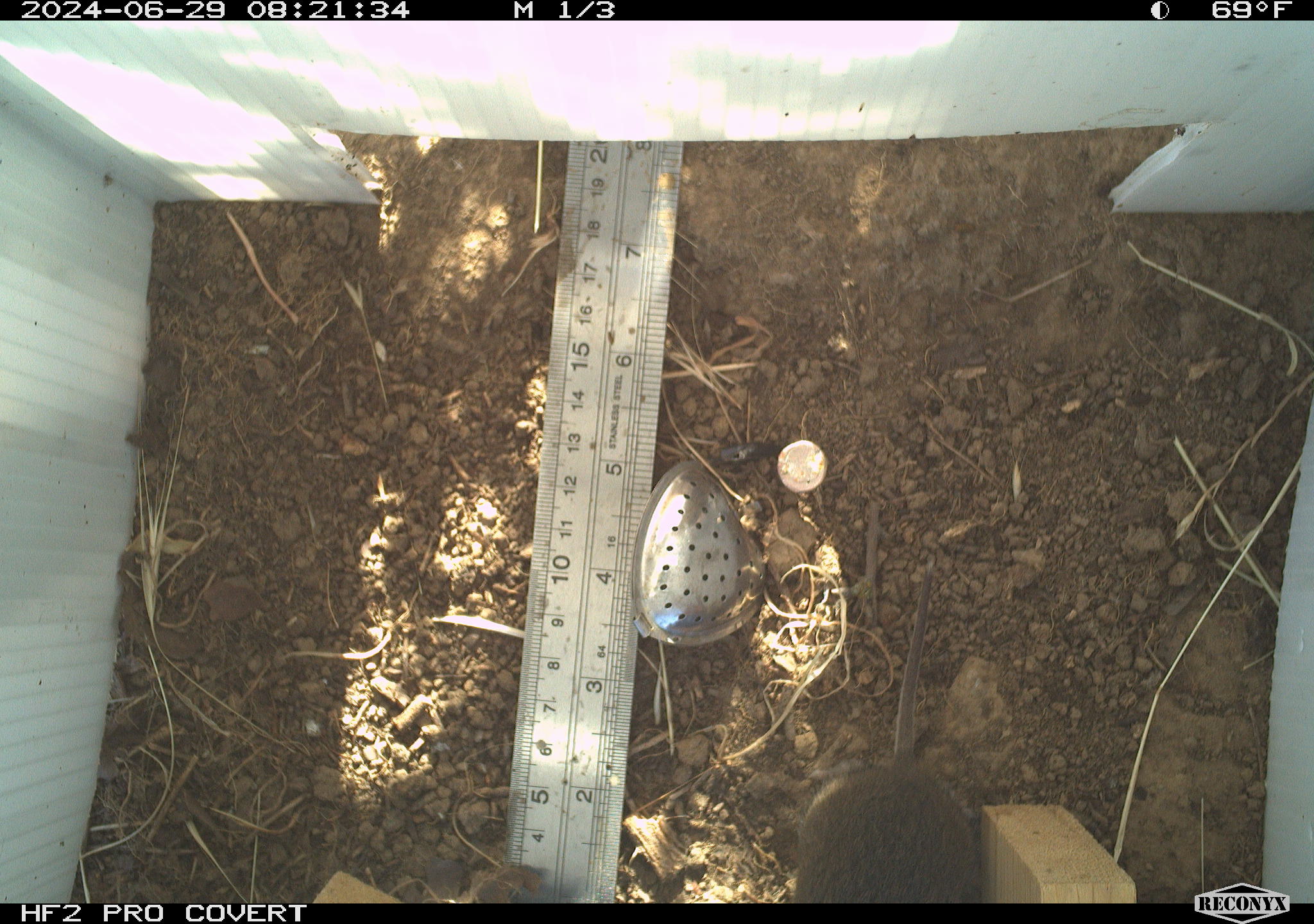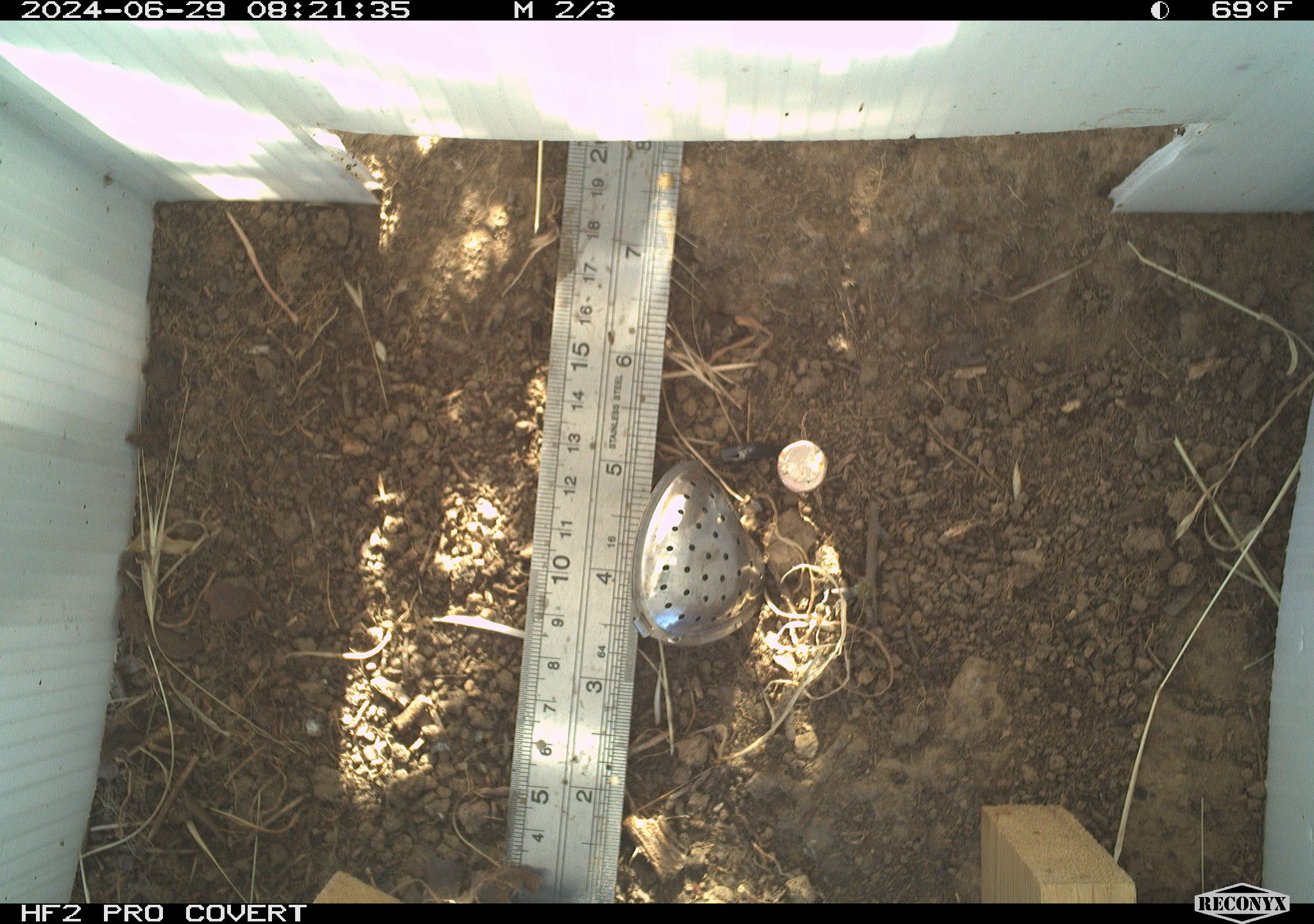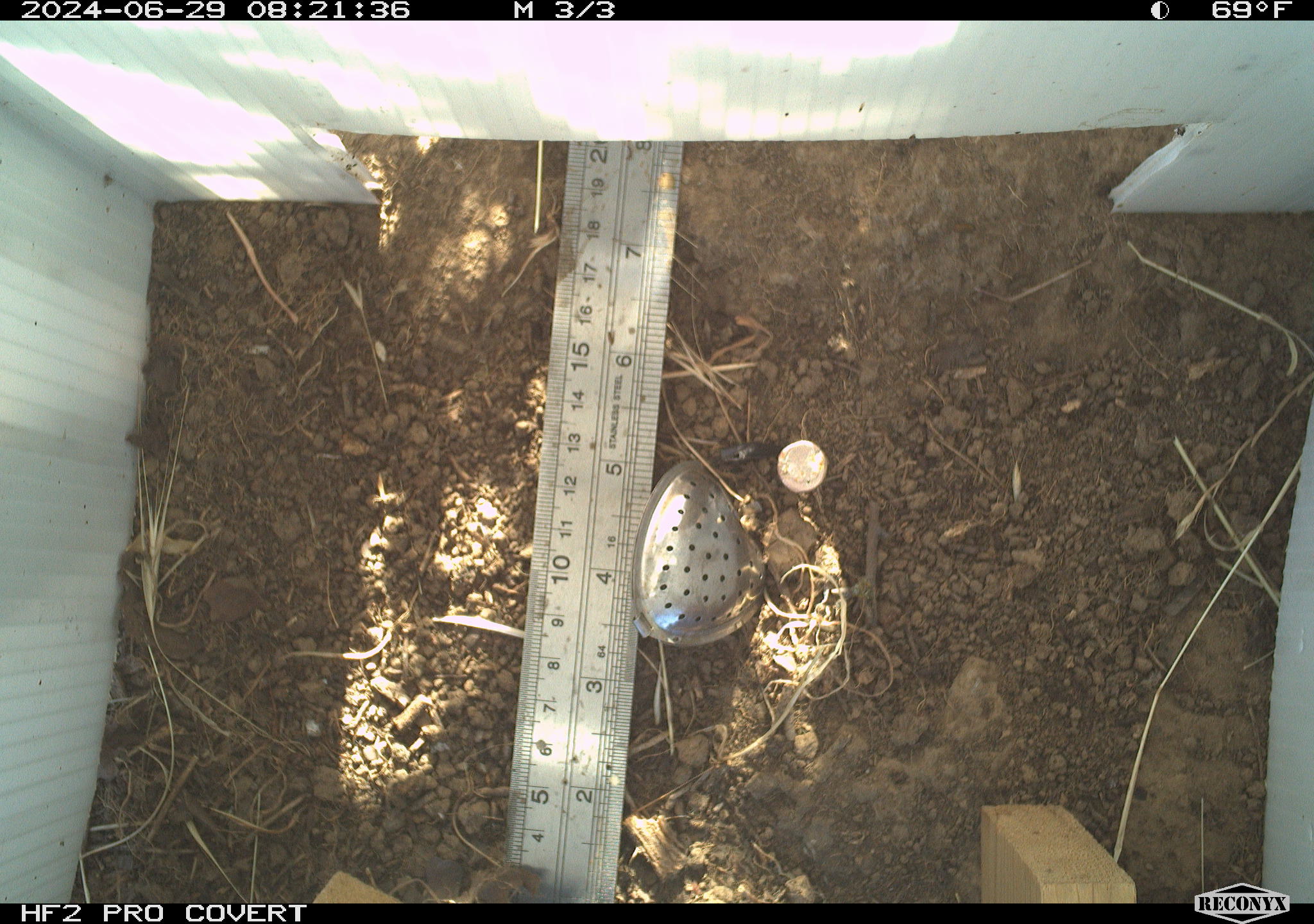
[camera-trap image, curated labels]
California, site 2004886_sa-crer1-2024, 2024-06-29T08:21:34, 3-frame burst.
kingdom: Animalia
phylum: Chordata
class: Mammalia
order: Rodentia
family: Cricetidae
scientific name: Arvicolinae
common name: voles, lemmings, and muskrats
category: arvicolinae subfamily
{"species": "arvicolinae subfamily (voles, lemmings, and muskrats) (Arvicolinae)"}